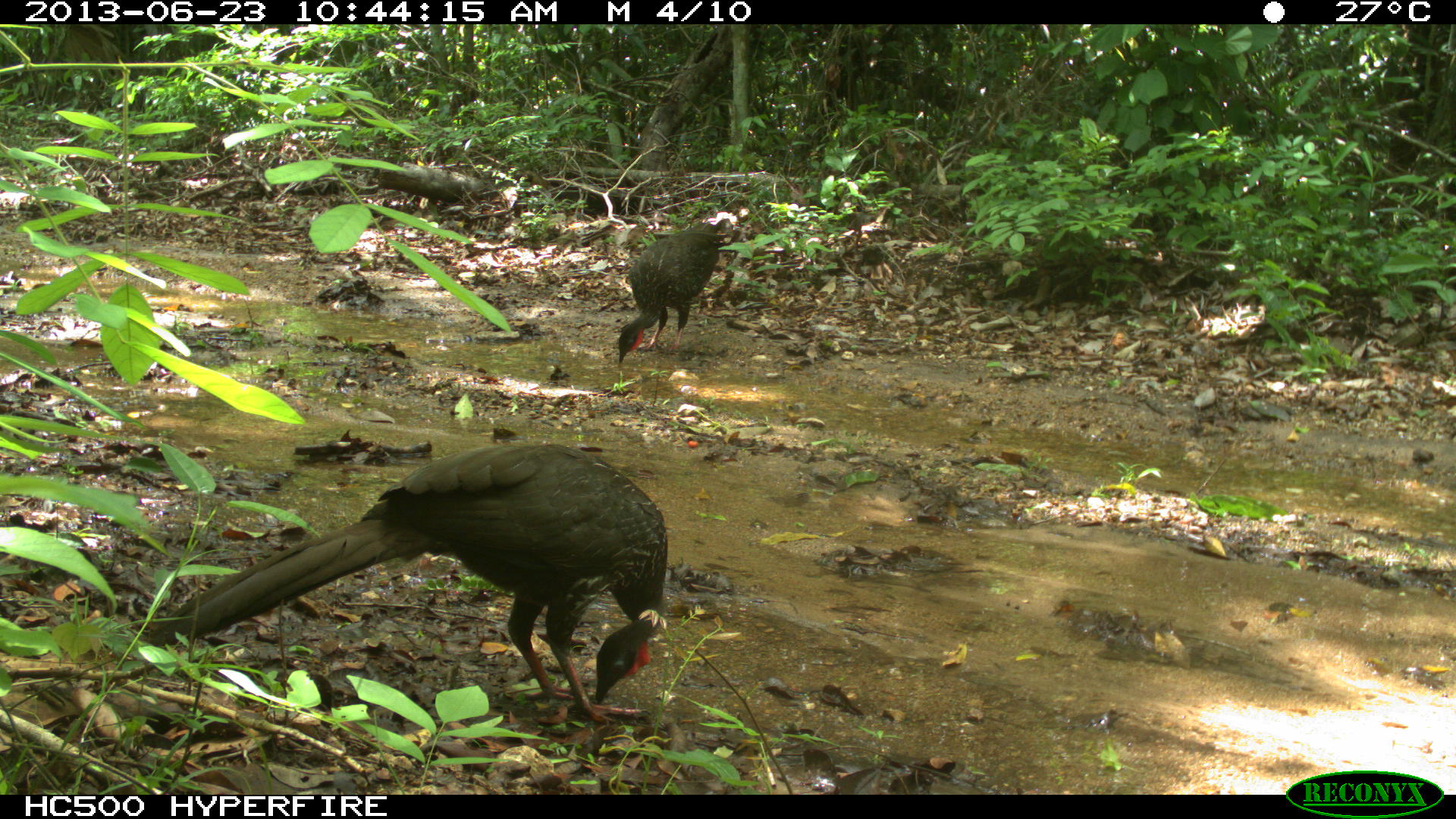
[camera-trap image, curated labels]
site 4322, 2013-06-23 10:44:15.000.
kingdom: Animalia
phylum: Chordata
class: Aves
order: Galliformes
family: Cracidae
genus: Penelope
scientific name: Penelope purpurascens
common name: crested guan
Penelope purpurascens (crested guan), count 1.